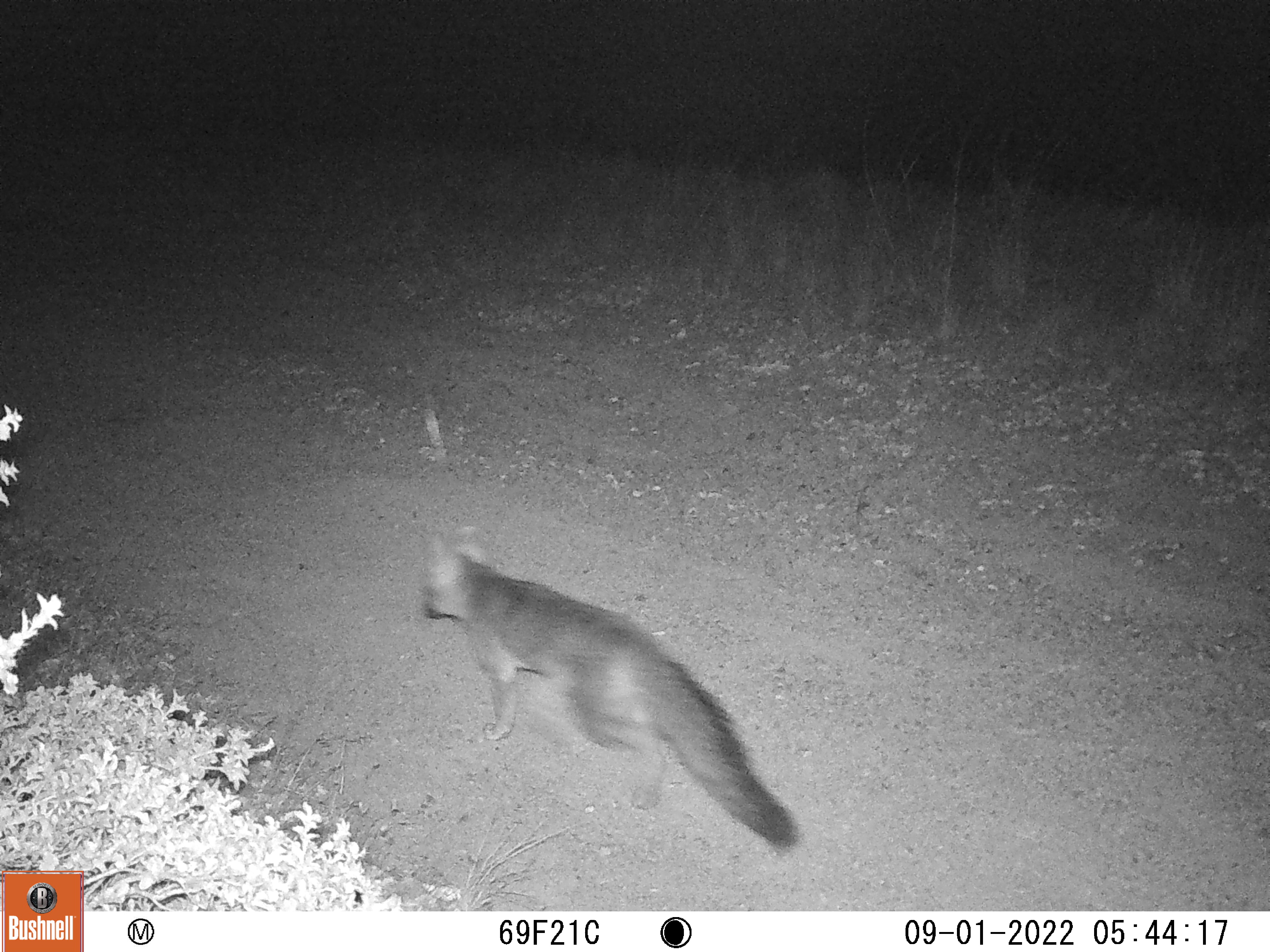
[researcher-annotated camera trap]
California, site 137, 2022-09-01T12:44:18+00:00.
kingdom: Animalia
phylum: Chordata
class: Mammalia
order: Carnivora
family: Canidae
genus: Urocyon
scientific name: Urocyon cinereoargenteus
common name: gray fox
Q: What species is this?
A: Gray fox (Urocyon cinereoargenteus).